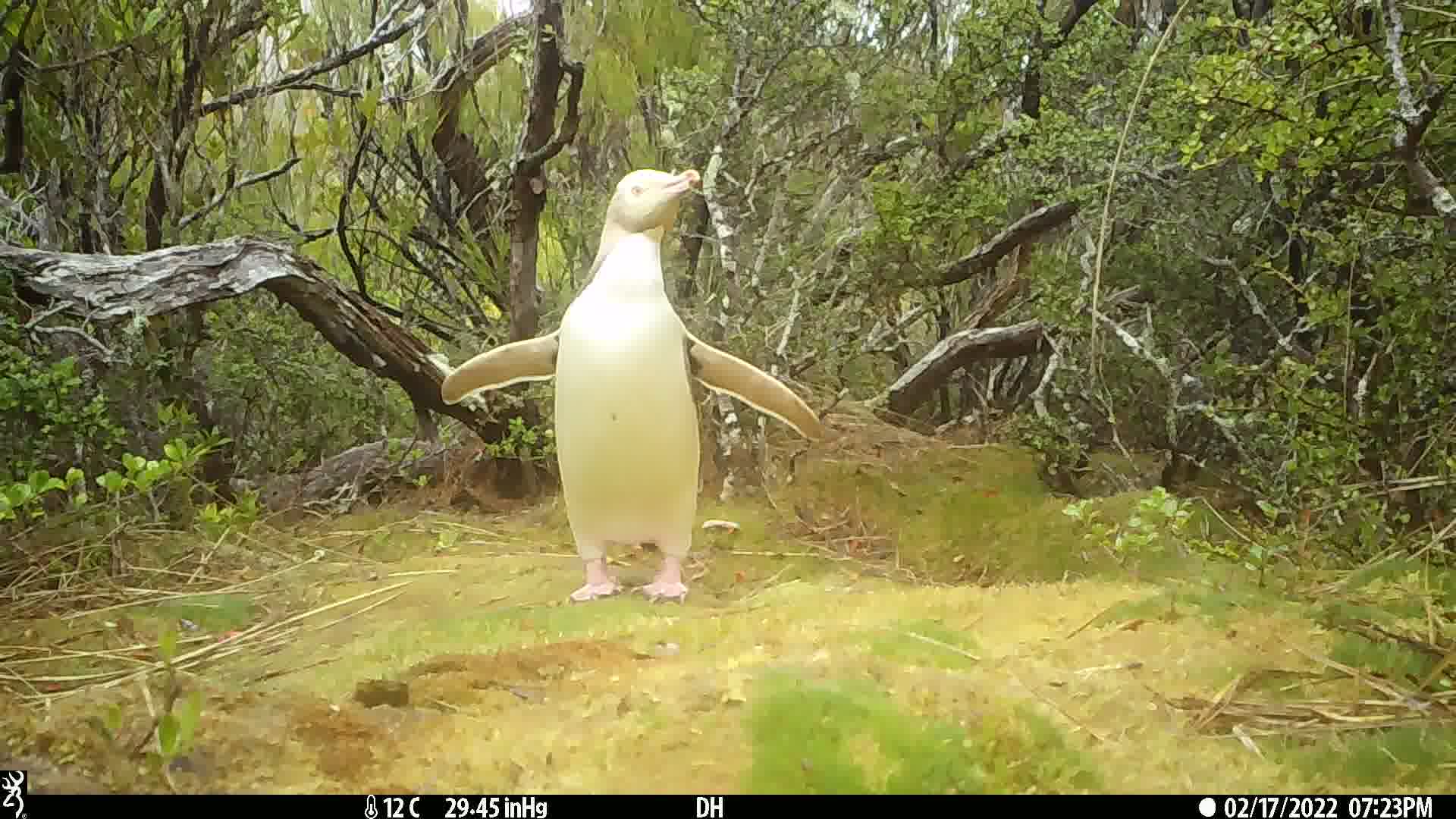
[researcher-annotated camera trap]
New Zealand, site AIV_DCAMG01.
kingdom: Animalia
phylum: Chordata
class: Aves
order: Sphenisciformes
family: Spheniscidae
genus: Megadyptes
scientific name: Megadyptes antipodes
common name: yellow-eyed penguin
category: yellow eyed penguin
Yellow eyed penguin (yellow-eyed penguin) (Megadyptes antipodes).